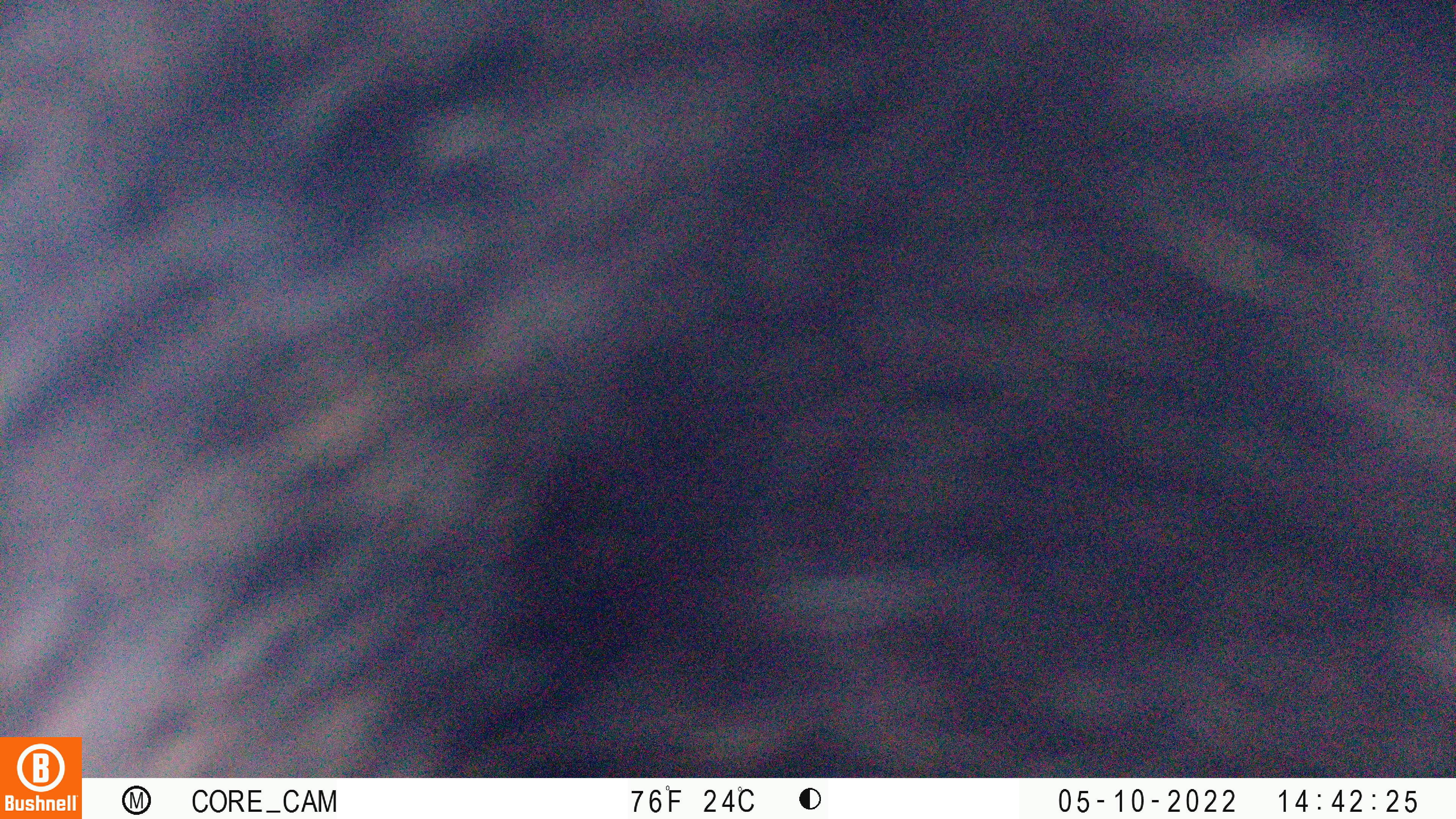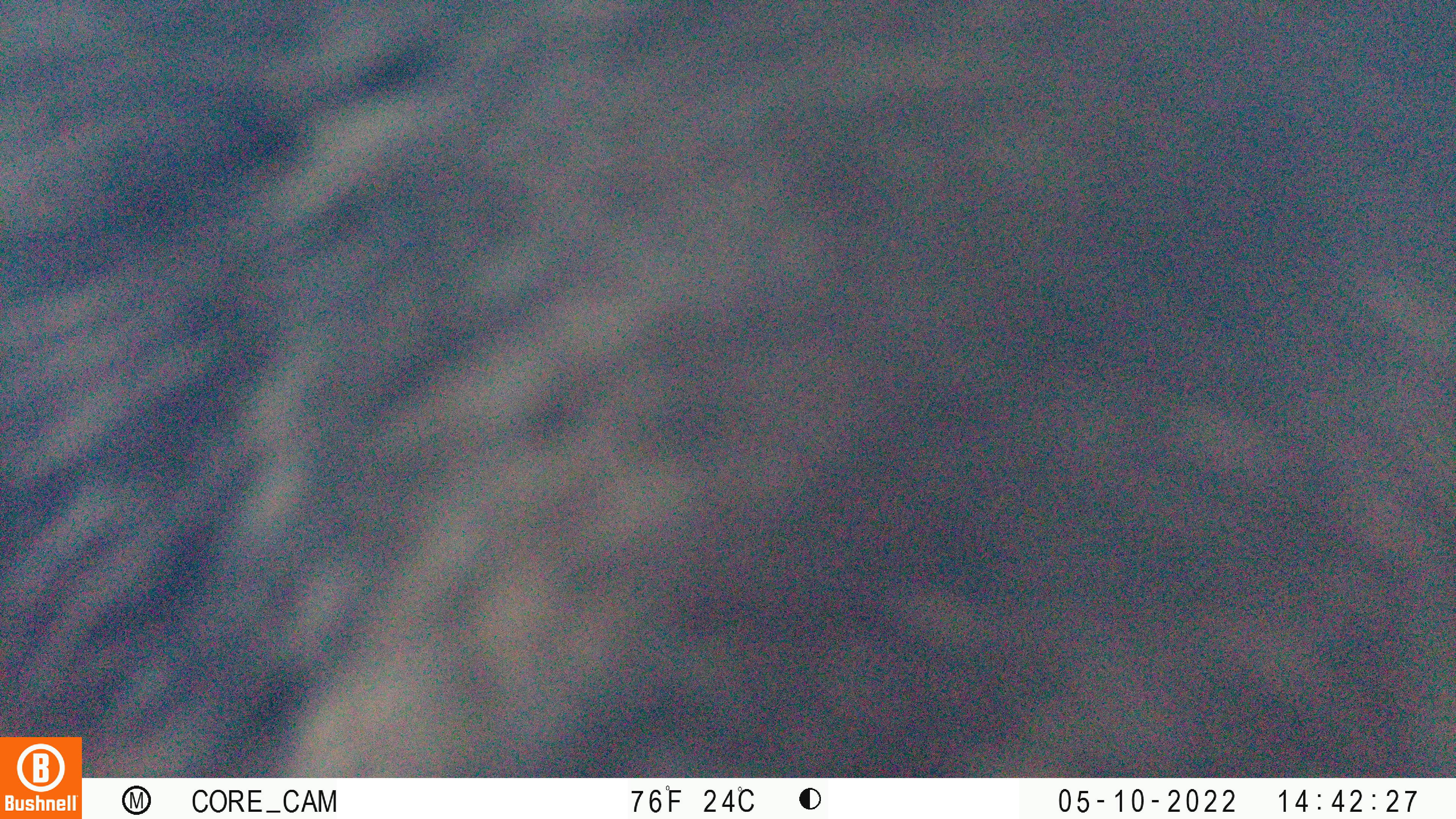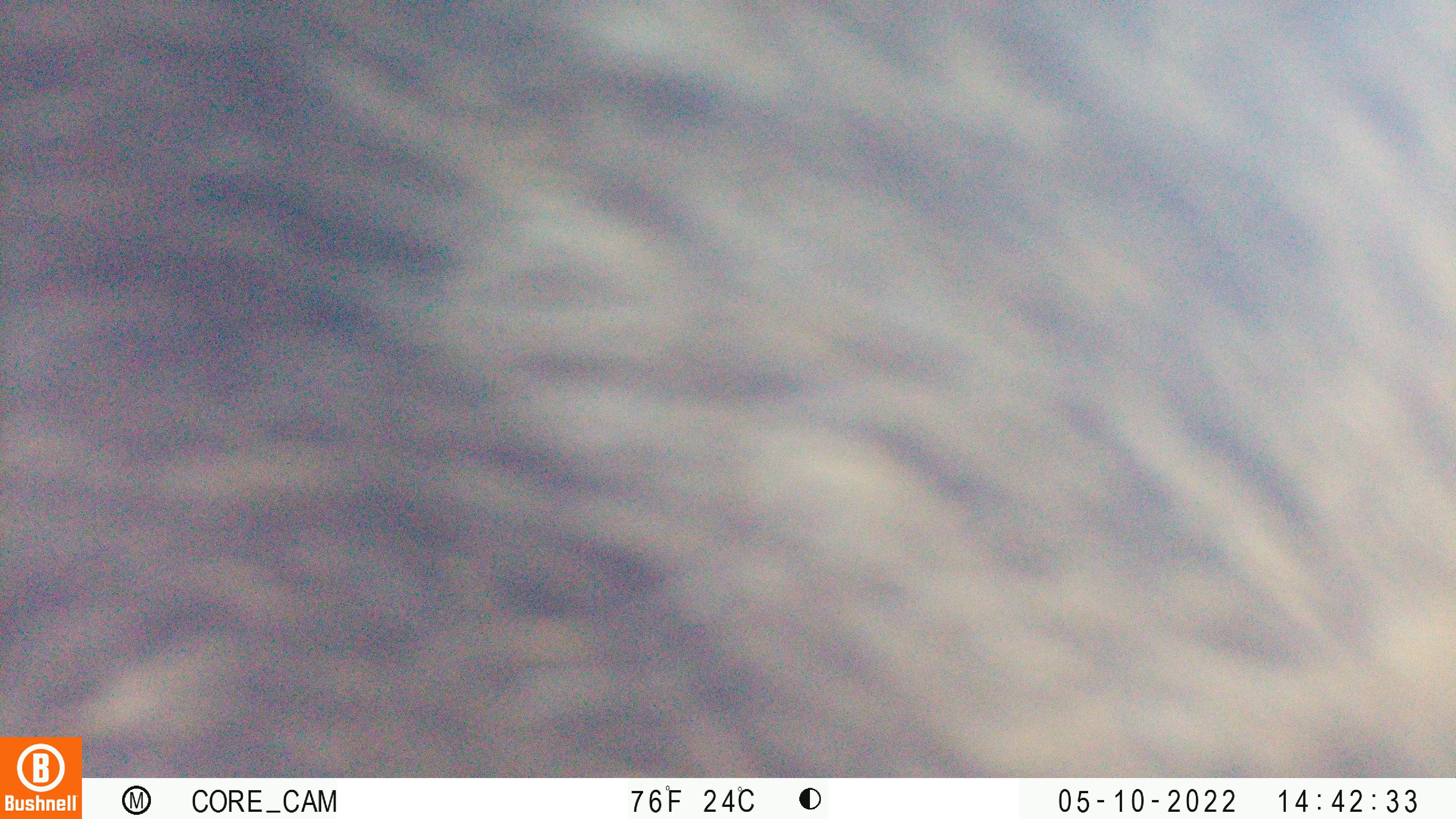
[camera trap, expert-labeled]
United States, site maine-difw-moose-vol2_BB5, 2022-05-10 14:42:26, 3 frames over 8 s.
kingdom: Animalia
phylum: Chordata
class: Mammalia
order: Carnivora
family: Ursidae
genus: Ursus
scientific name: Ursus americanus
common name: black bear